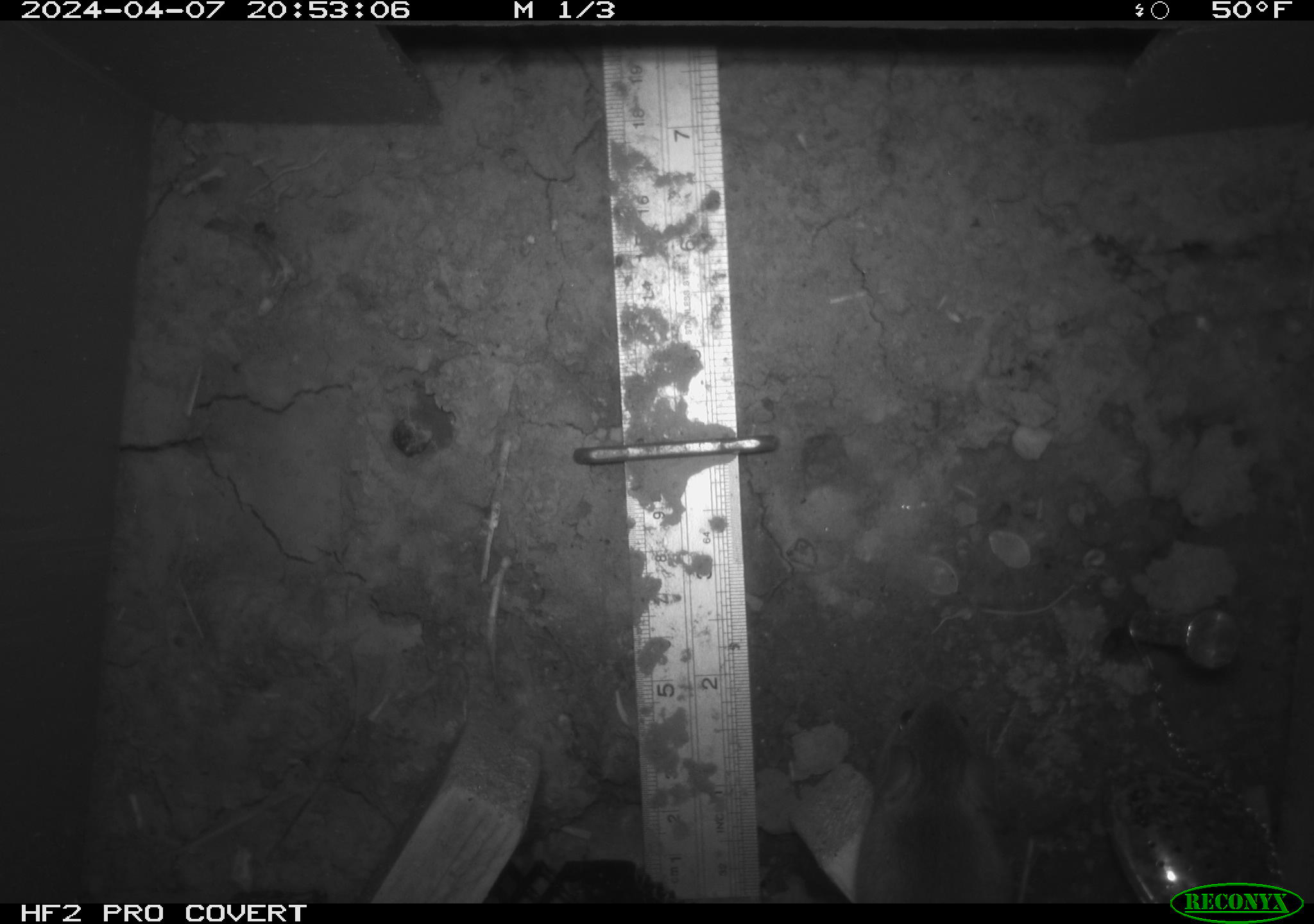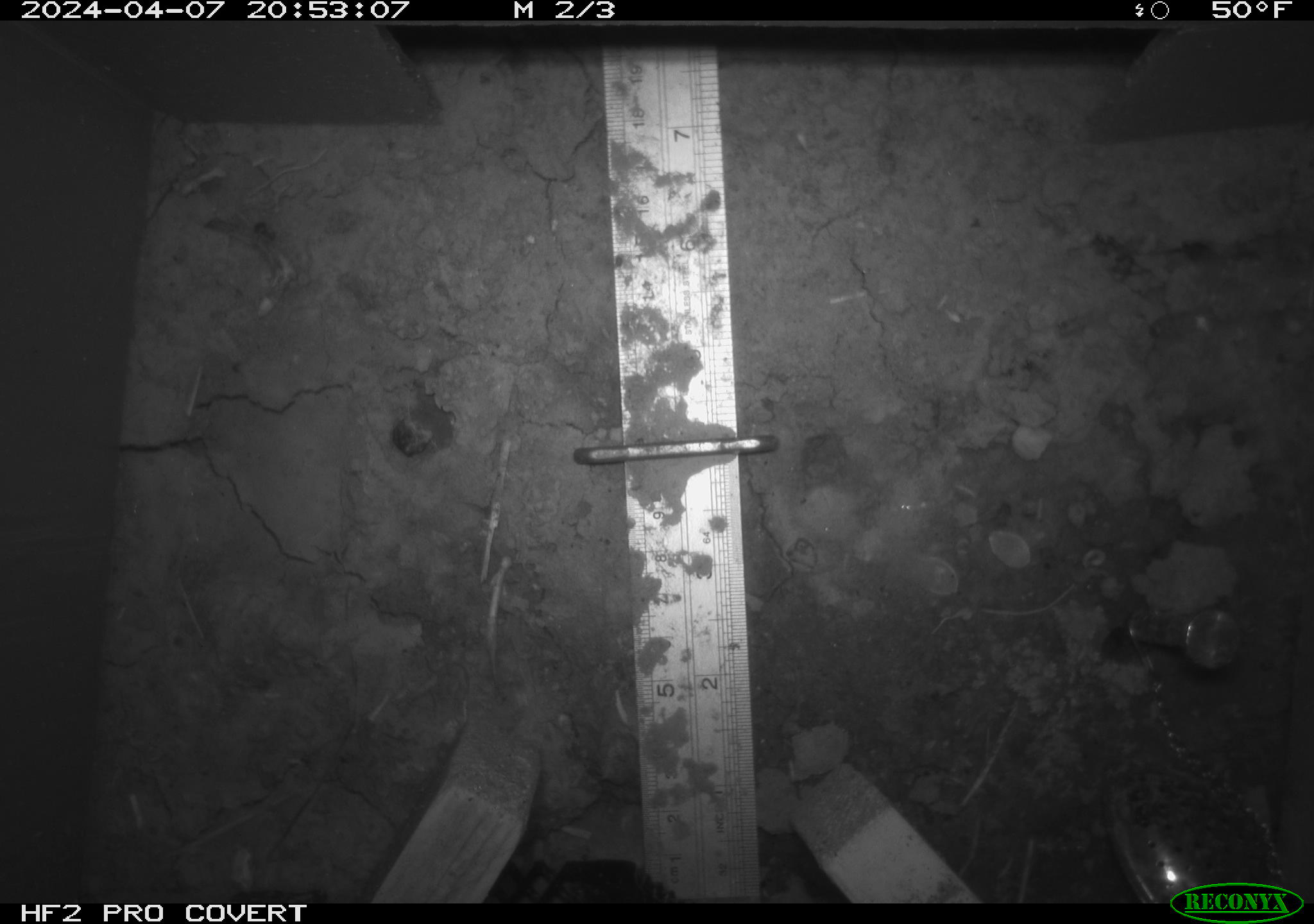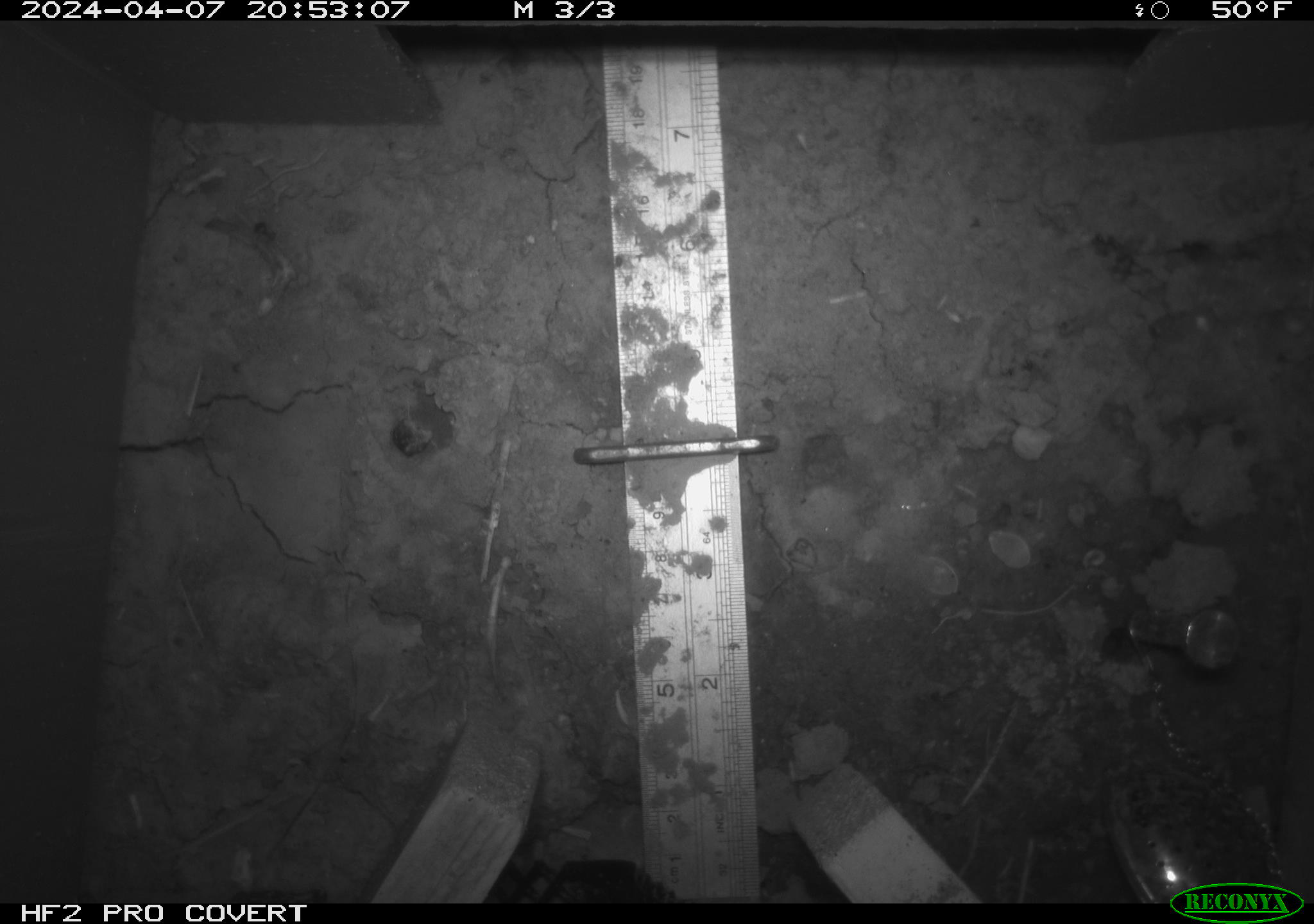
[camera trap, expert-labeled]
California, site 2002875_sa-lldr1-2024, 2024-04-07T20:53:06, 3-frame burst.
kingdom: Animalia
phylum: Chordata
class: Mammalia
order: Rodentia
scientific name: Rodentia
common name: mouse species